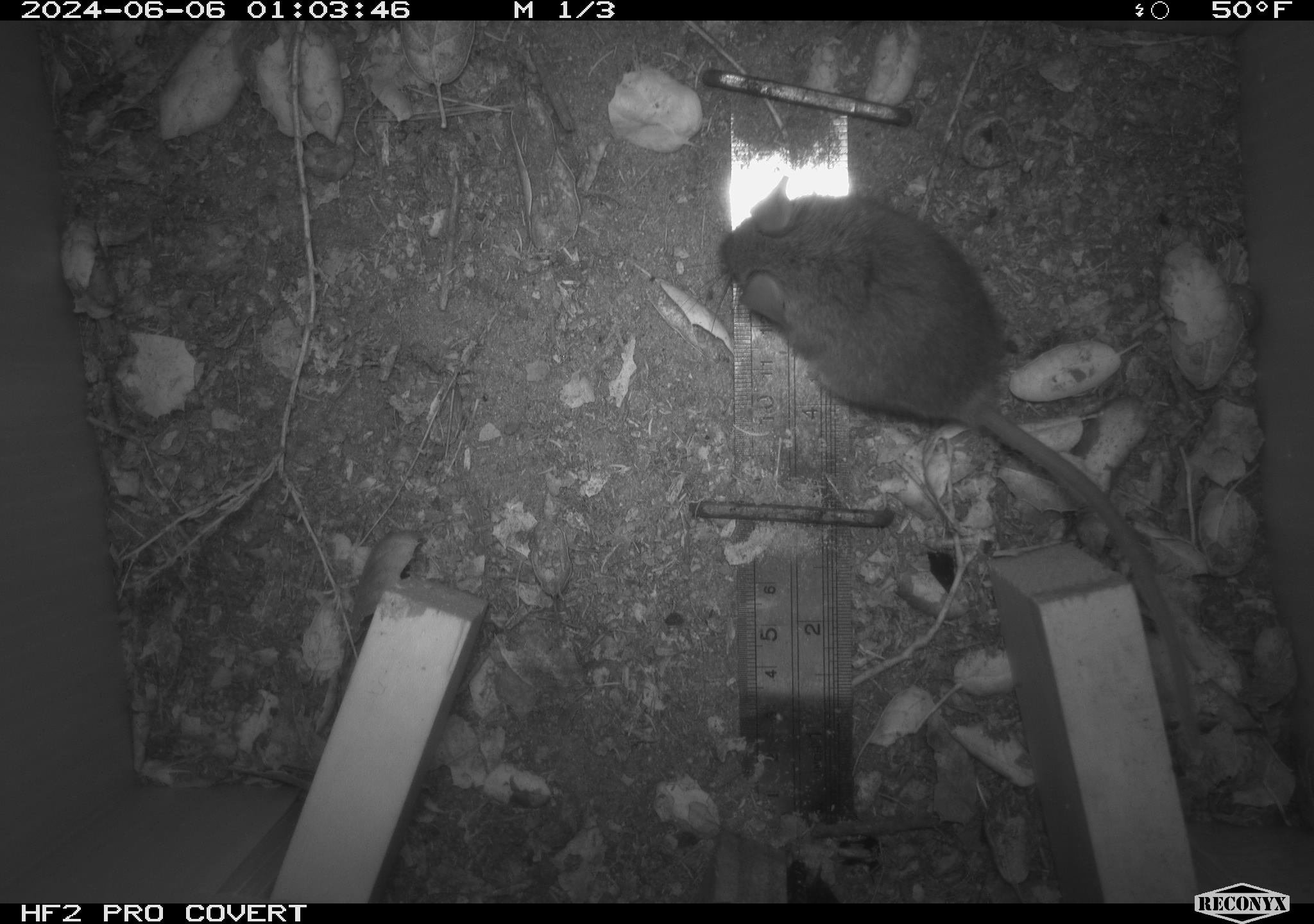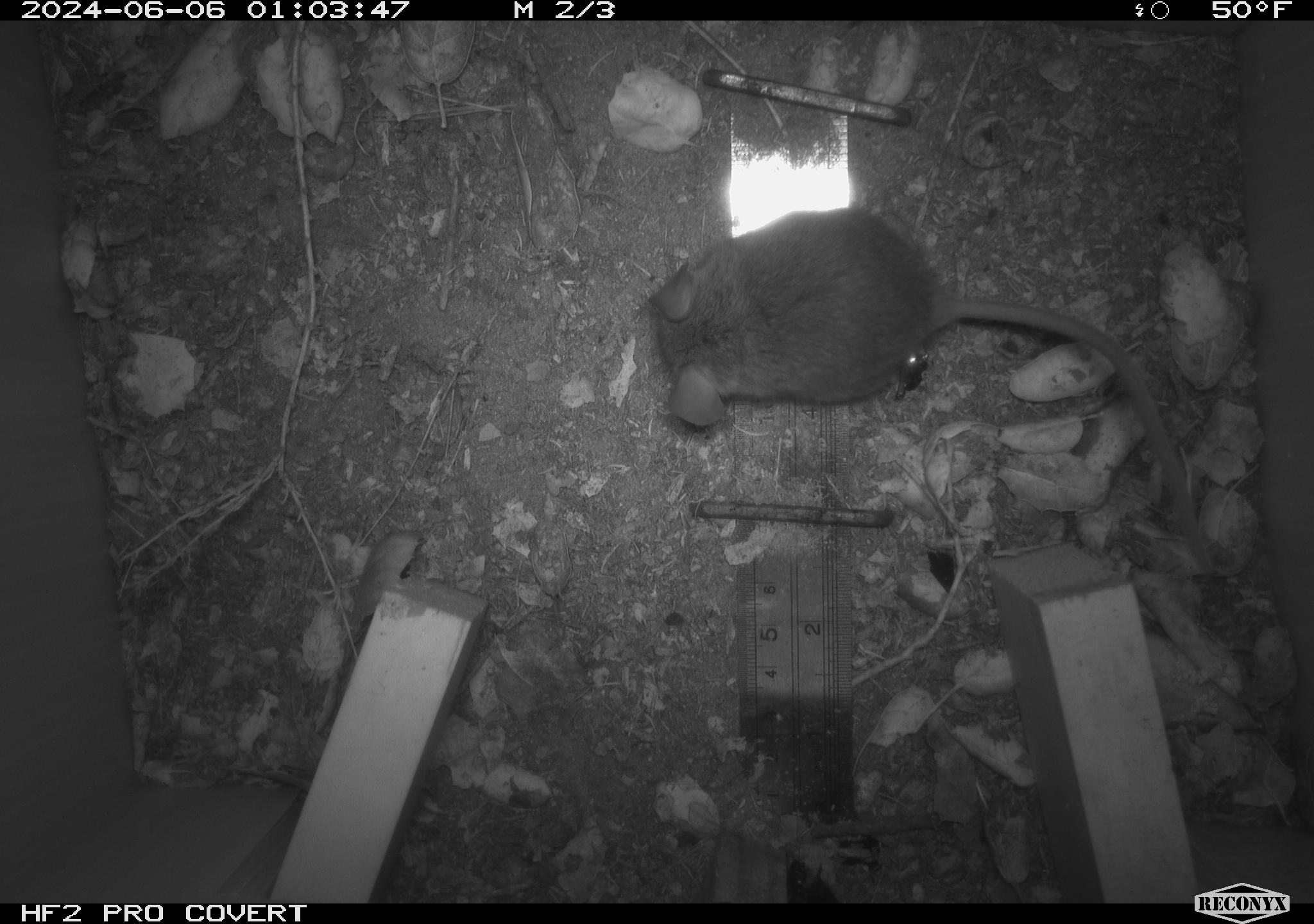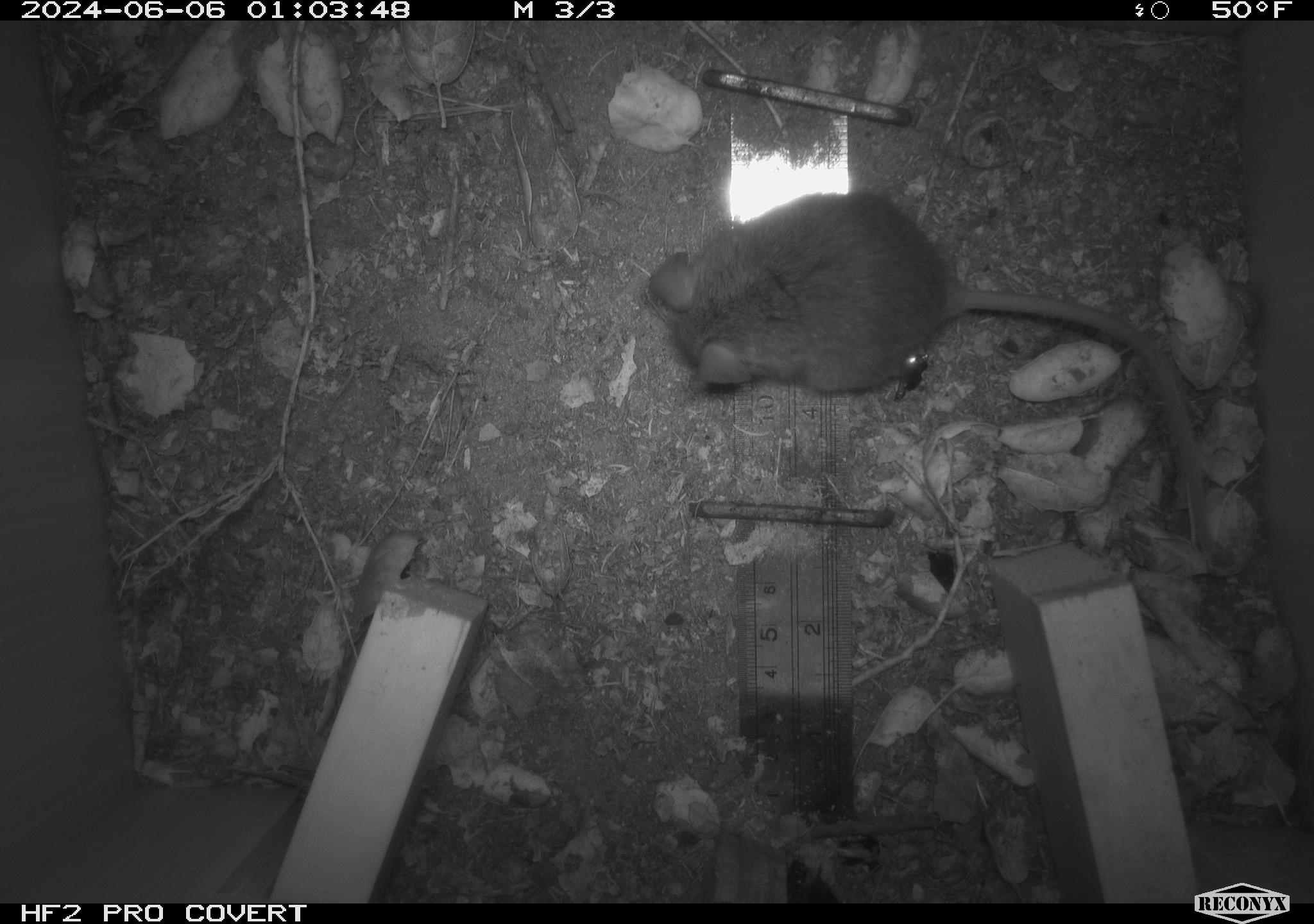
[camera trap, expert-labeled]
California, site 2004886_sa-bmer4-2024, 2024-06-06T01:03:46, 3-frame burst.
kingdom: Animalia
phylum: Chordata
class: Mammalia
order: Rodentia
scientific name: Rodentia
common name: woodrat or rat or mouse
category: woodrat or rat or mouse species